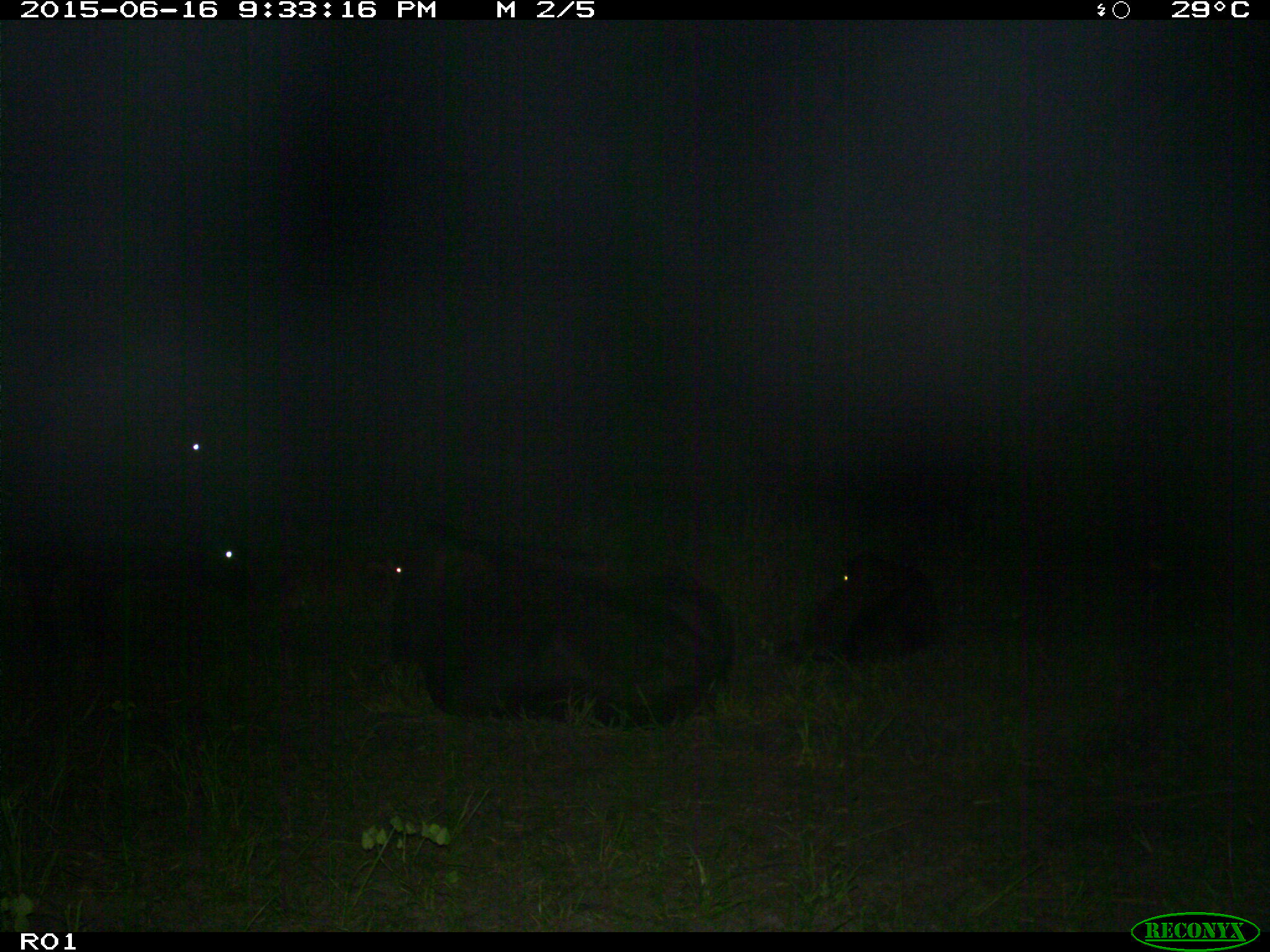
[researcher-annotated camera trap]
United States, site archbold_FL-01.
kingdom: Animalia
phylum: Chordata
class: Mammalia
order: Artiodactyla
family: Bovidae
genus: Bos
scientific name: Bos taurus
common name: domestic cow